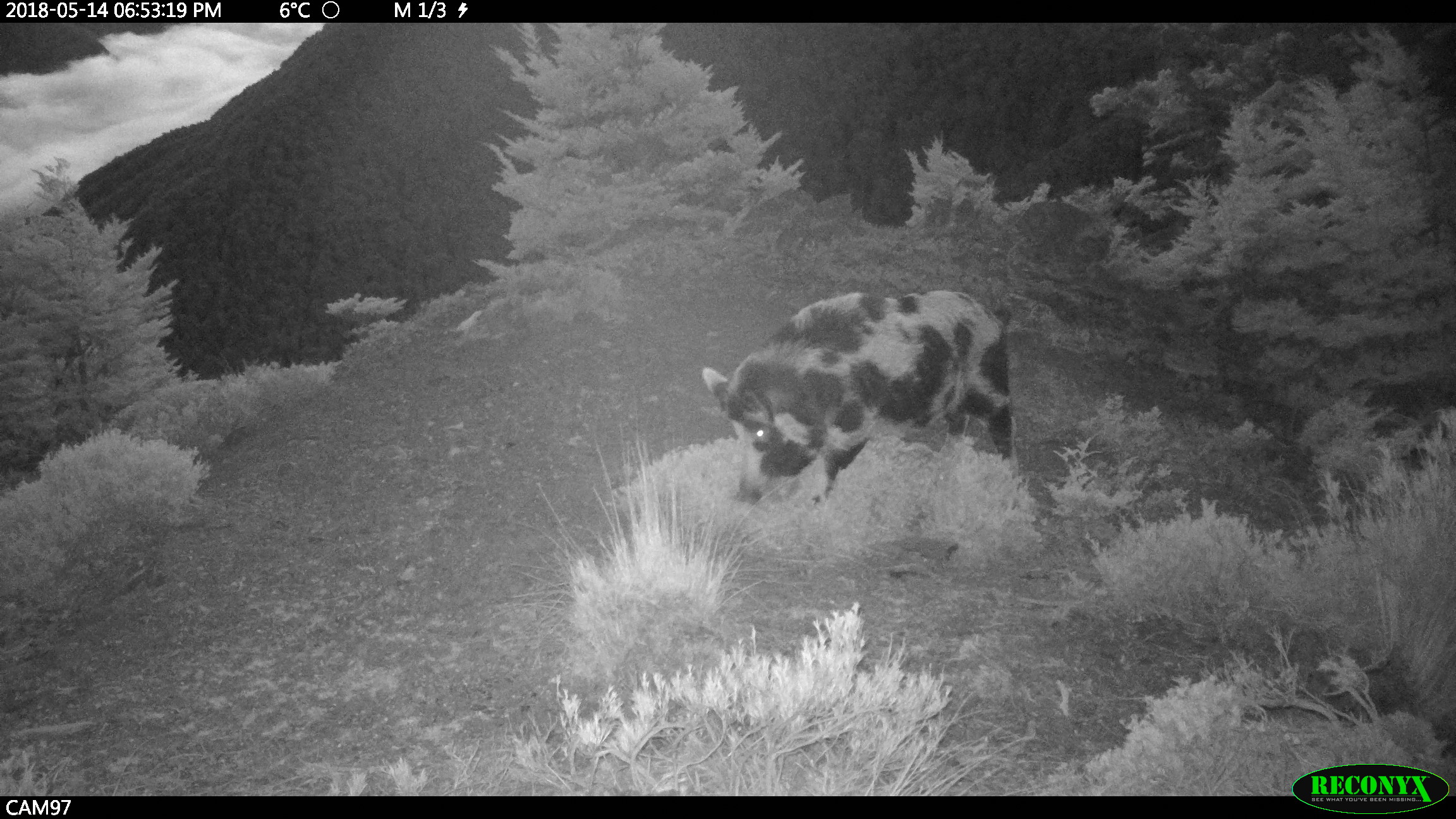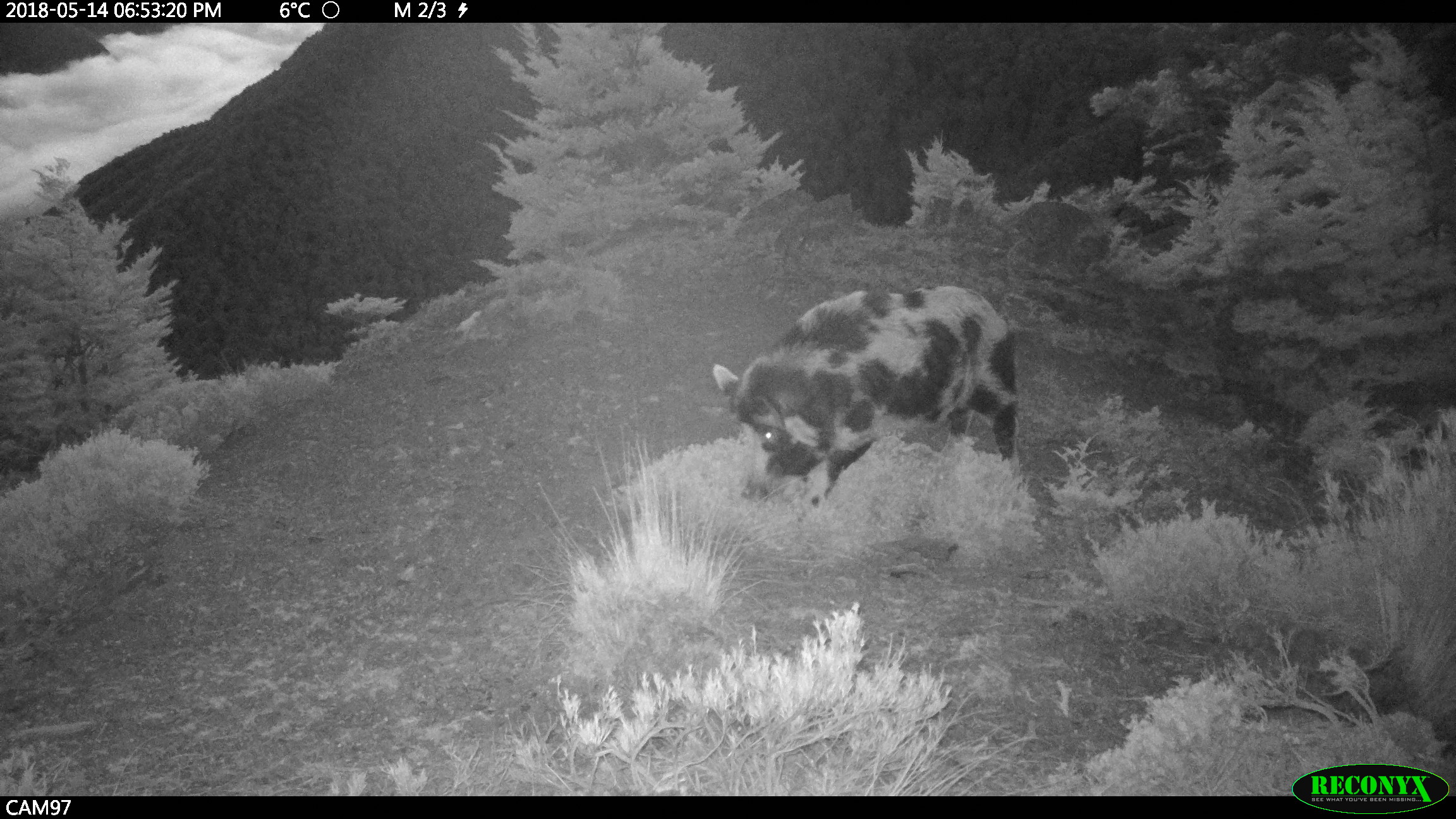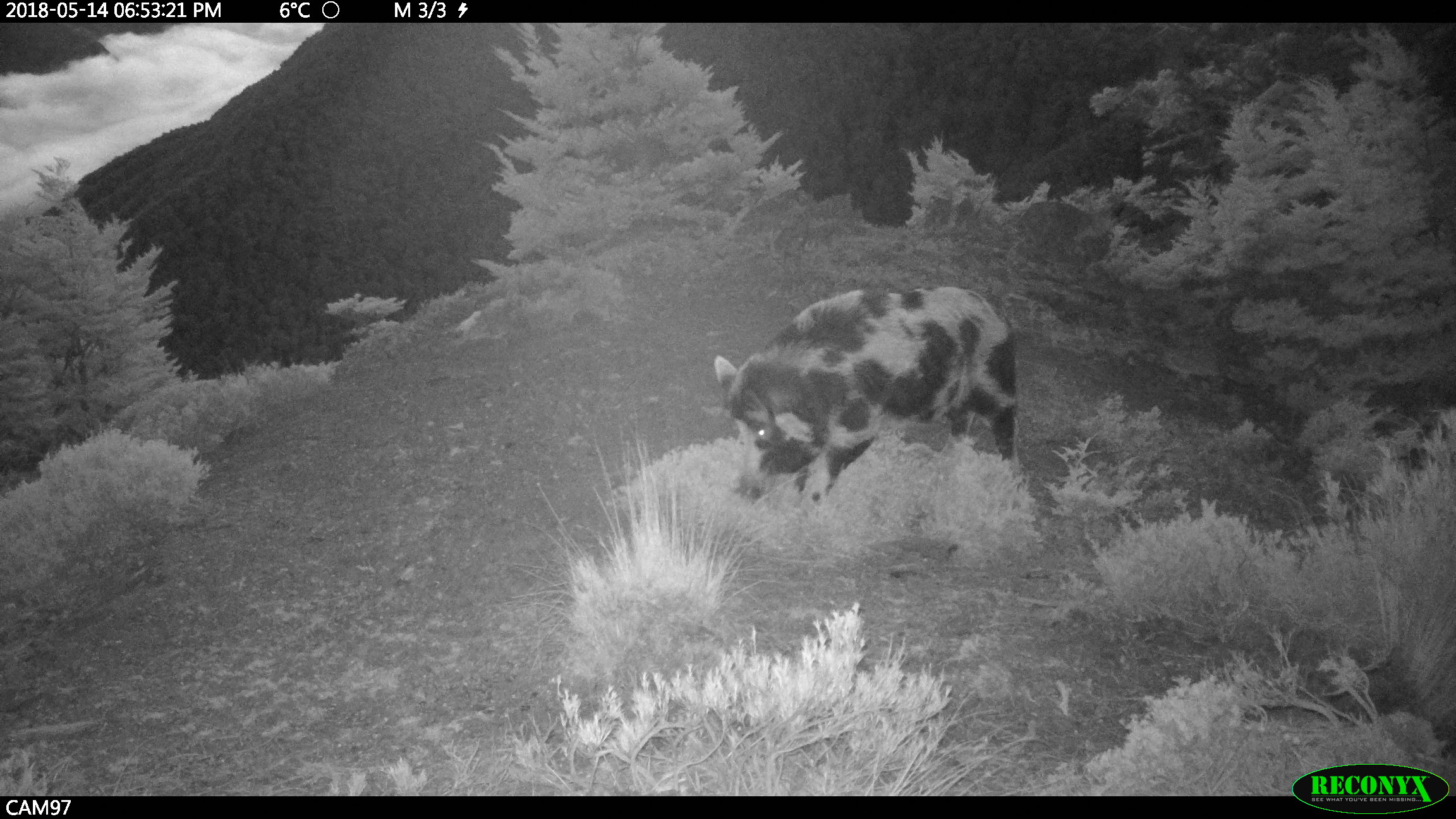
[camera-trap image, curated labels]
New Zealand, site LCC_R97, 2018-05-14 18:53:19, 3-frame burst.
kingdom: Animalia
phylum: Chordata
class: Mammalia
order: Artiodactyla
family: Suidae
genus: Sus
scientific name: Sus scrofa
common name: pig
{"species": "pig (Sus scrofa)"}